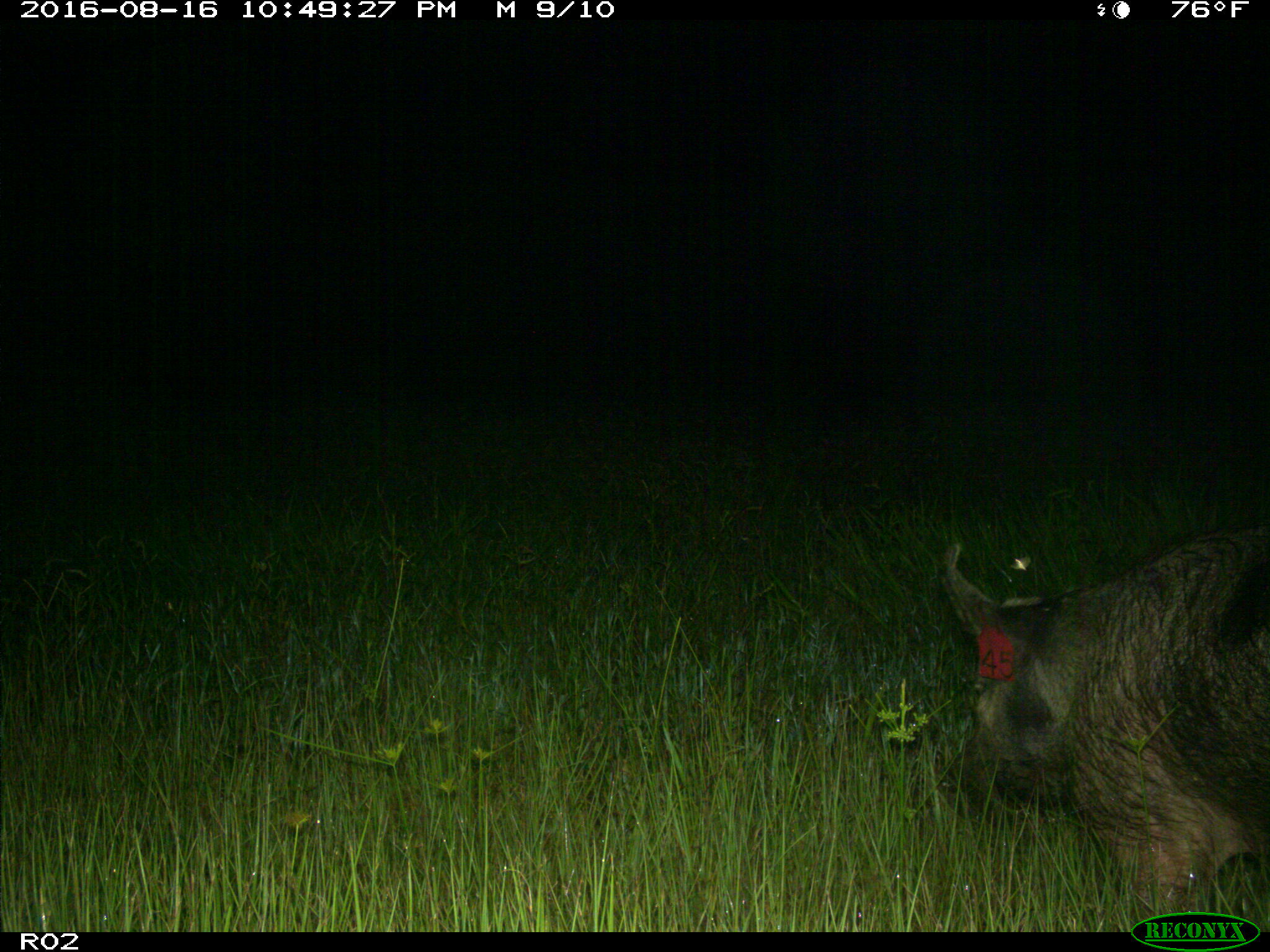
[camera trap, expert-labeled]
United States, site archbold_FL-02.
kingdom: Animalia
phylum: Chordata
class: Mammalia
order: Artiodactyla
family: Suidae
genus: Sus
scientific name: Sus scrofa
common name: wild boar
Sus scrofa (wild boar).